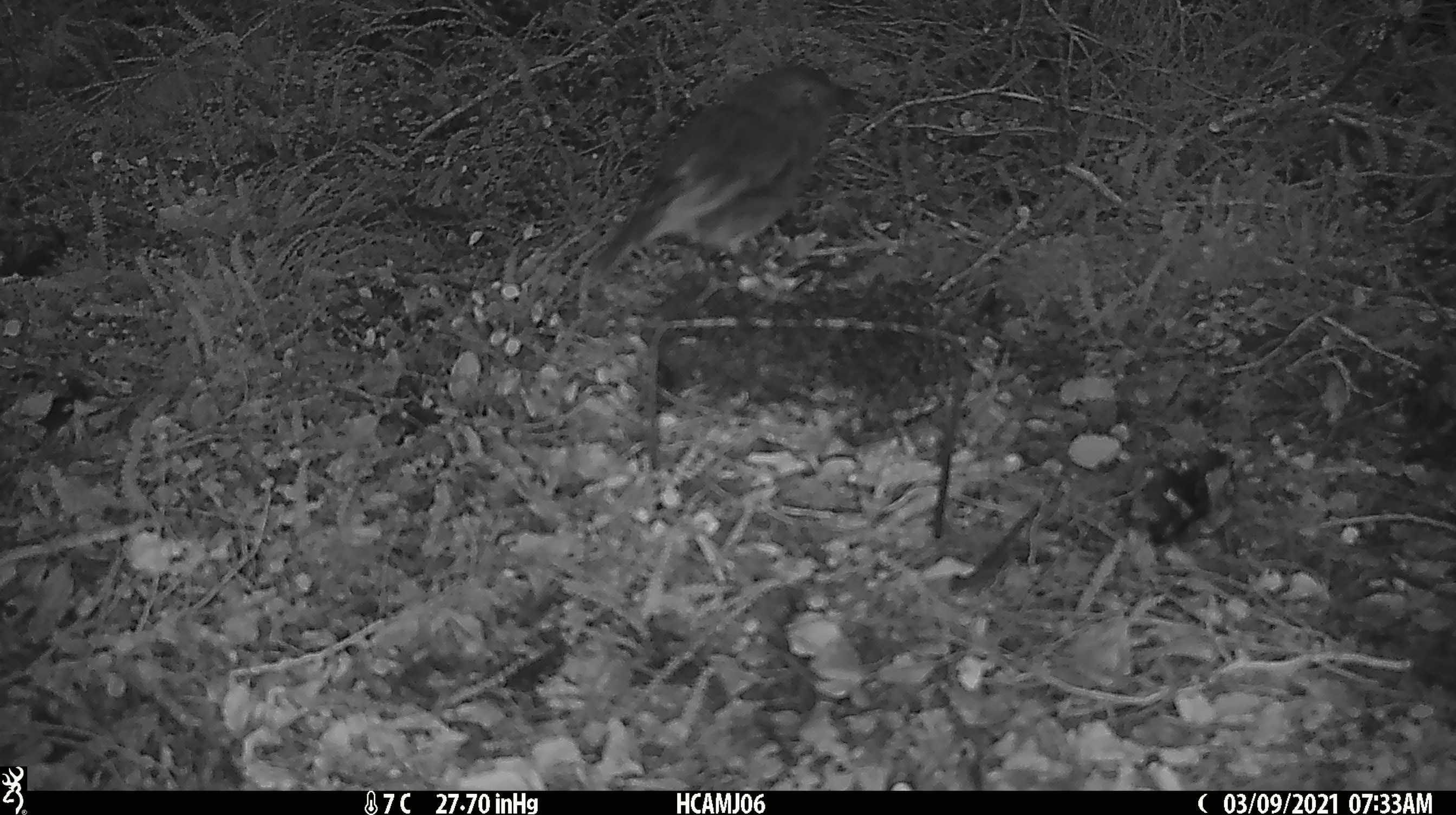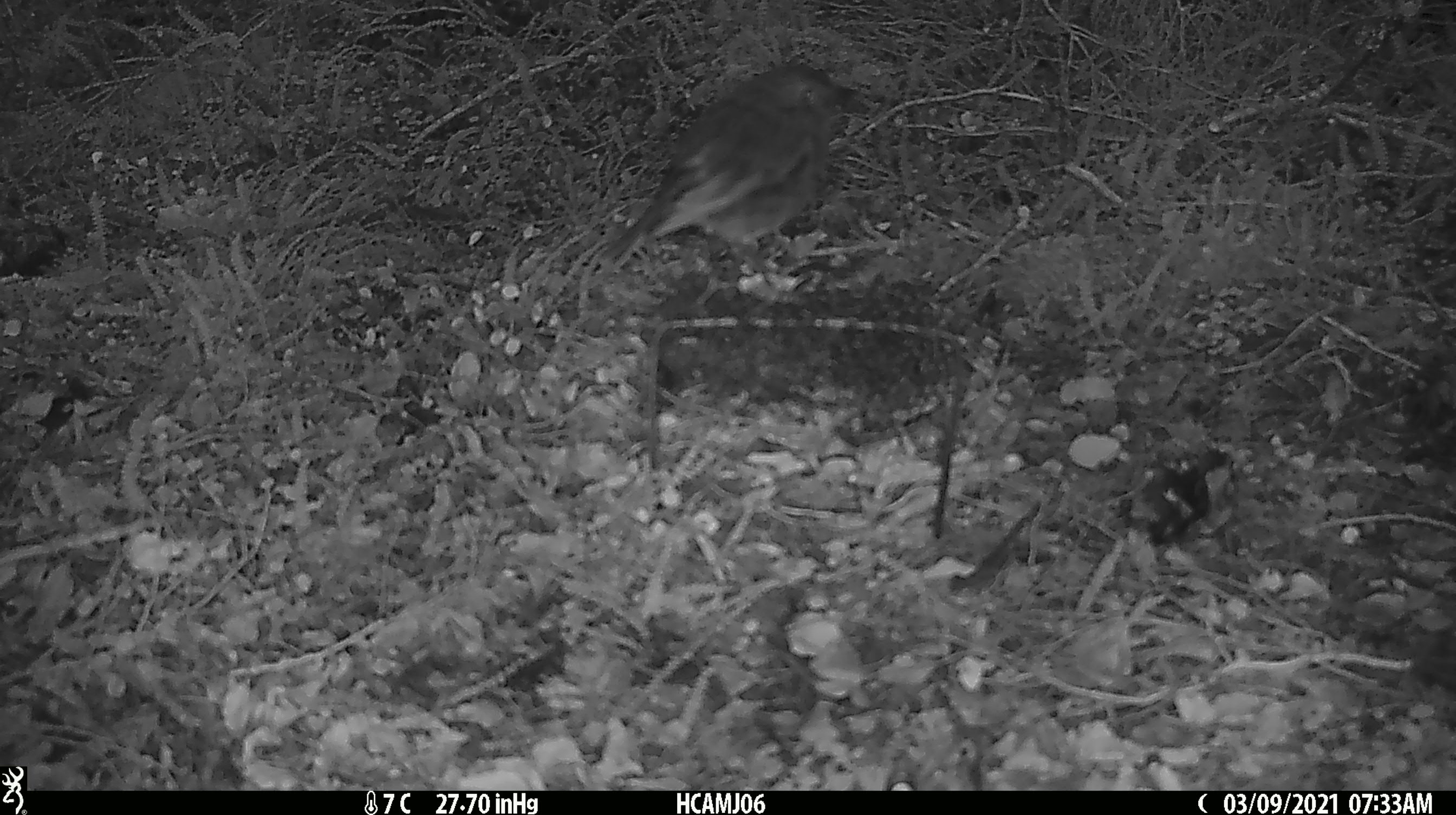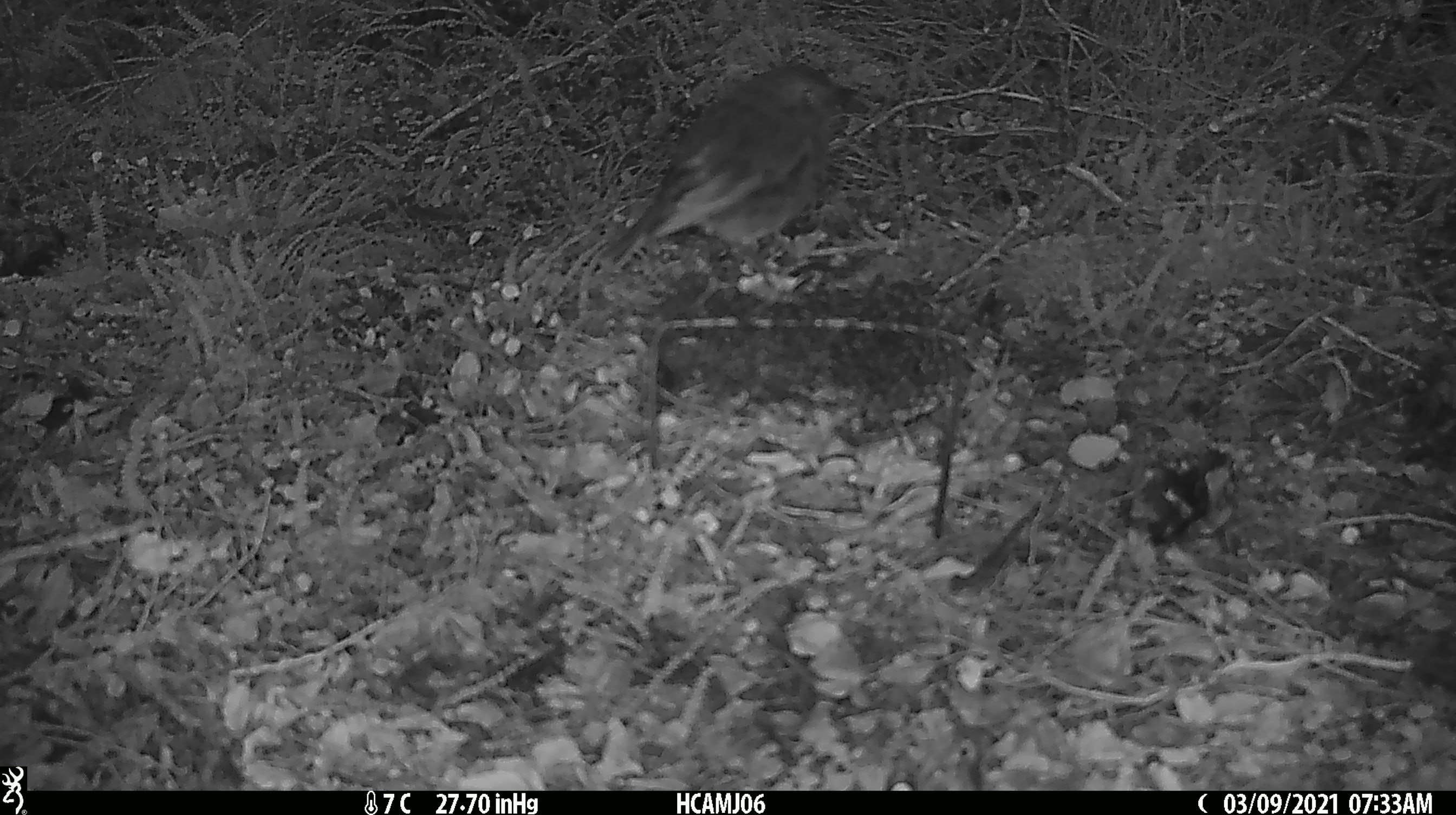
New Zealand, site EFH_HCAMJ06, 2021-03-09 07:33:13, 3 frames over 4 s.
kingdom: Animalia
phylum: Chordata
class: Aves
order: Passeriformes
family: Petroicidae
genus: Petroica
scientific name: Petroica australis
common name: new zealand robin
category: robin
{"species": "robin (new zealand robin) (Petroica australis)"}